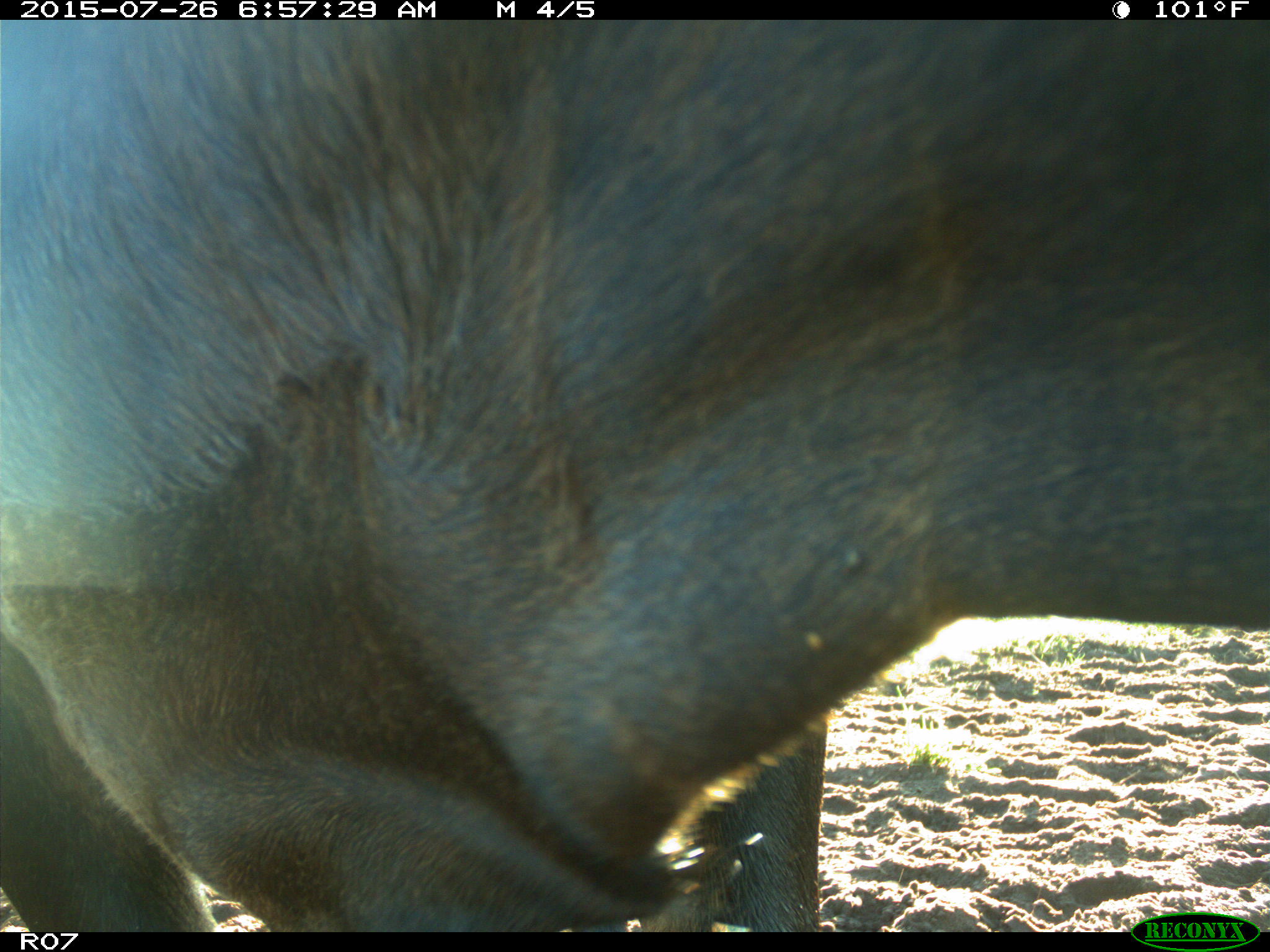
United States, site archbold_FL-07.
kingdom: Animalia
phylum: Chordata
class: Mammalia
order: Artiodactyla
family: Bovidae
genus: Bos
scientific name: Bos taurus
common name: domestic cow